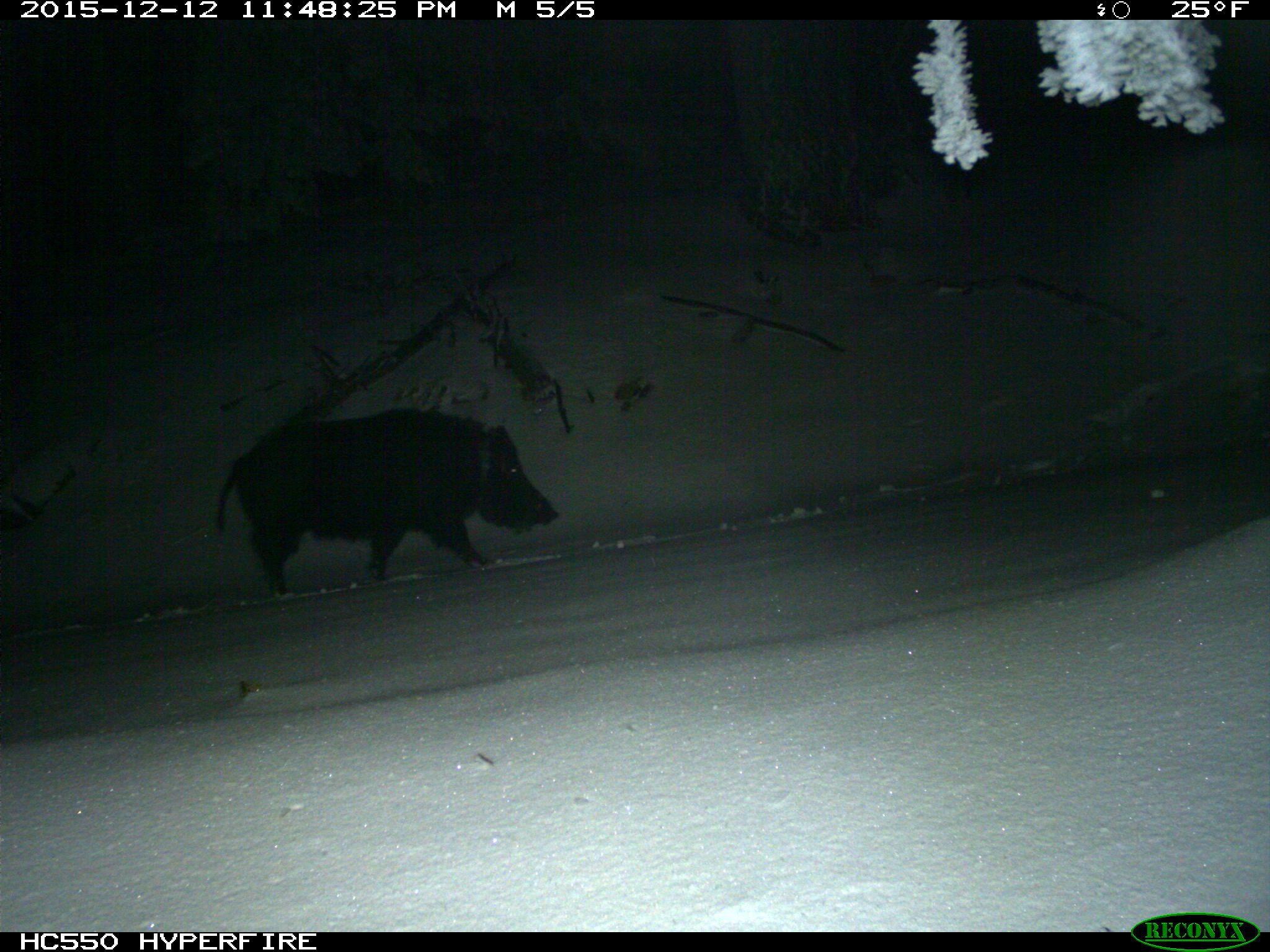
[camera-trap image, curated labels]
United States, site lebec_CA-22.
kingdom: Animalia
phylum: Chordata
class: Mammalia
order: Artiodactyla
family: Suidae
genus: Sus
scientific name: Sus scrofa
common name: wild boar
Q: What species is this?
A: Sus scrofa (wild boar).